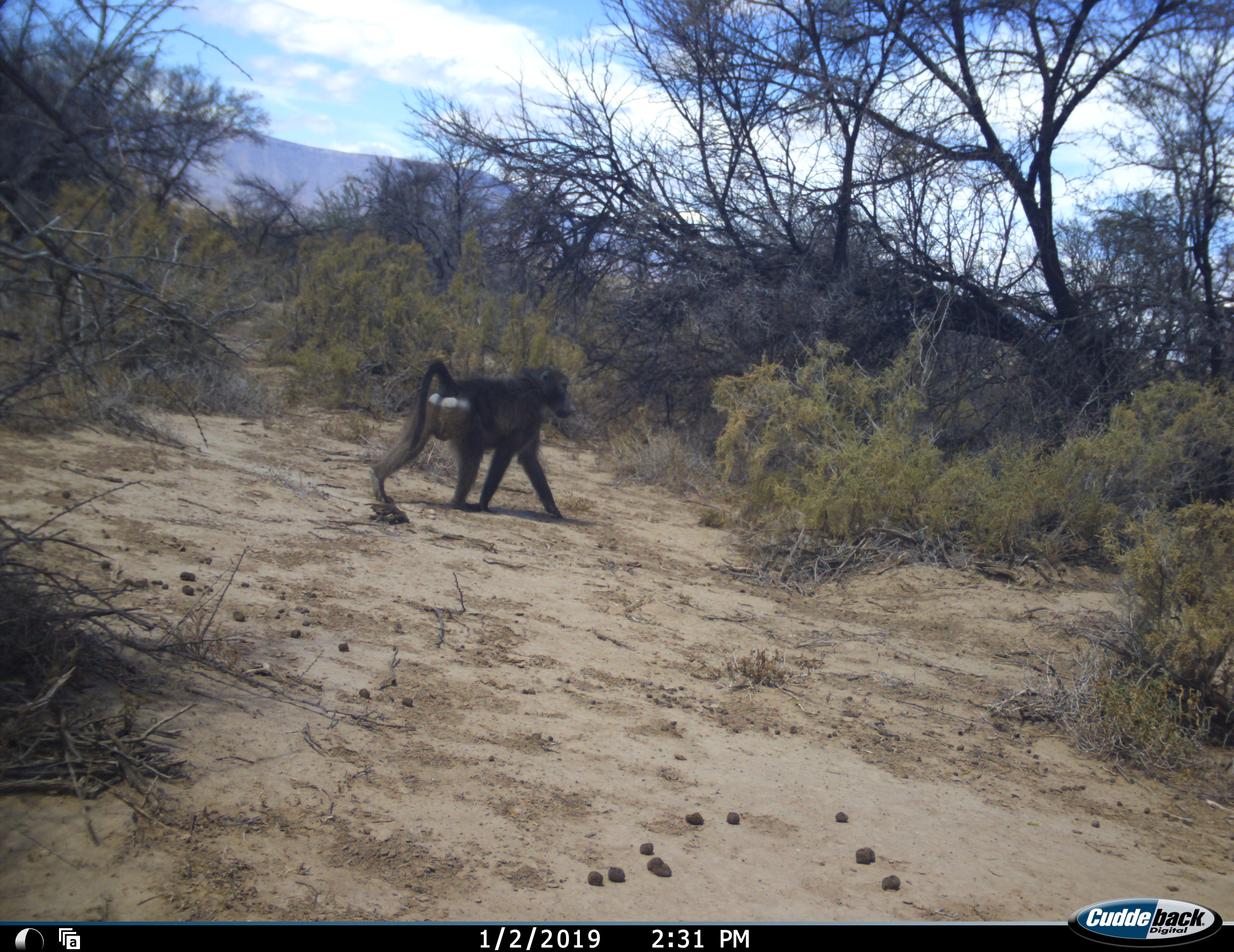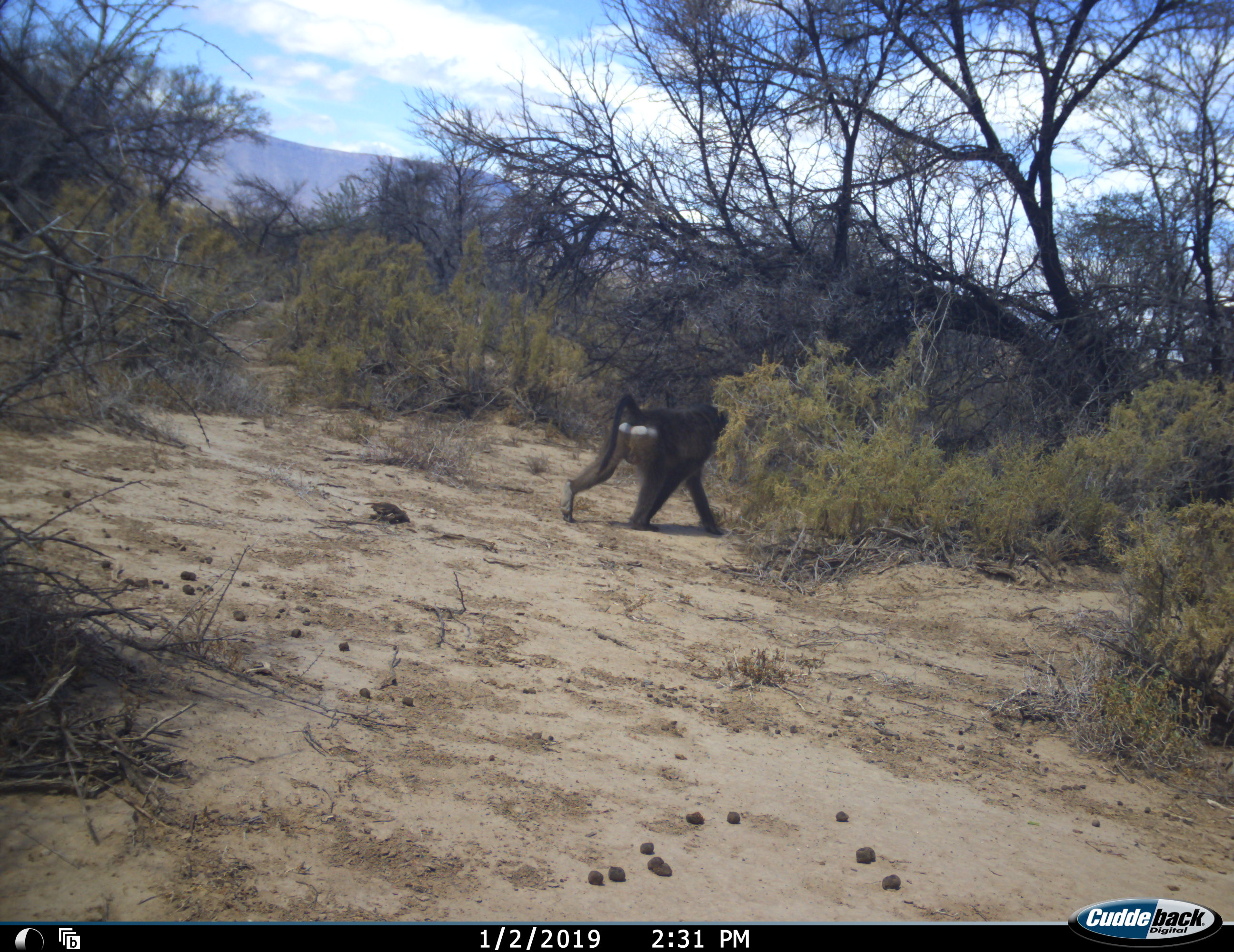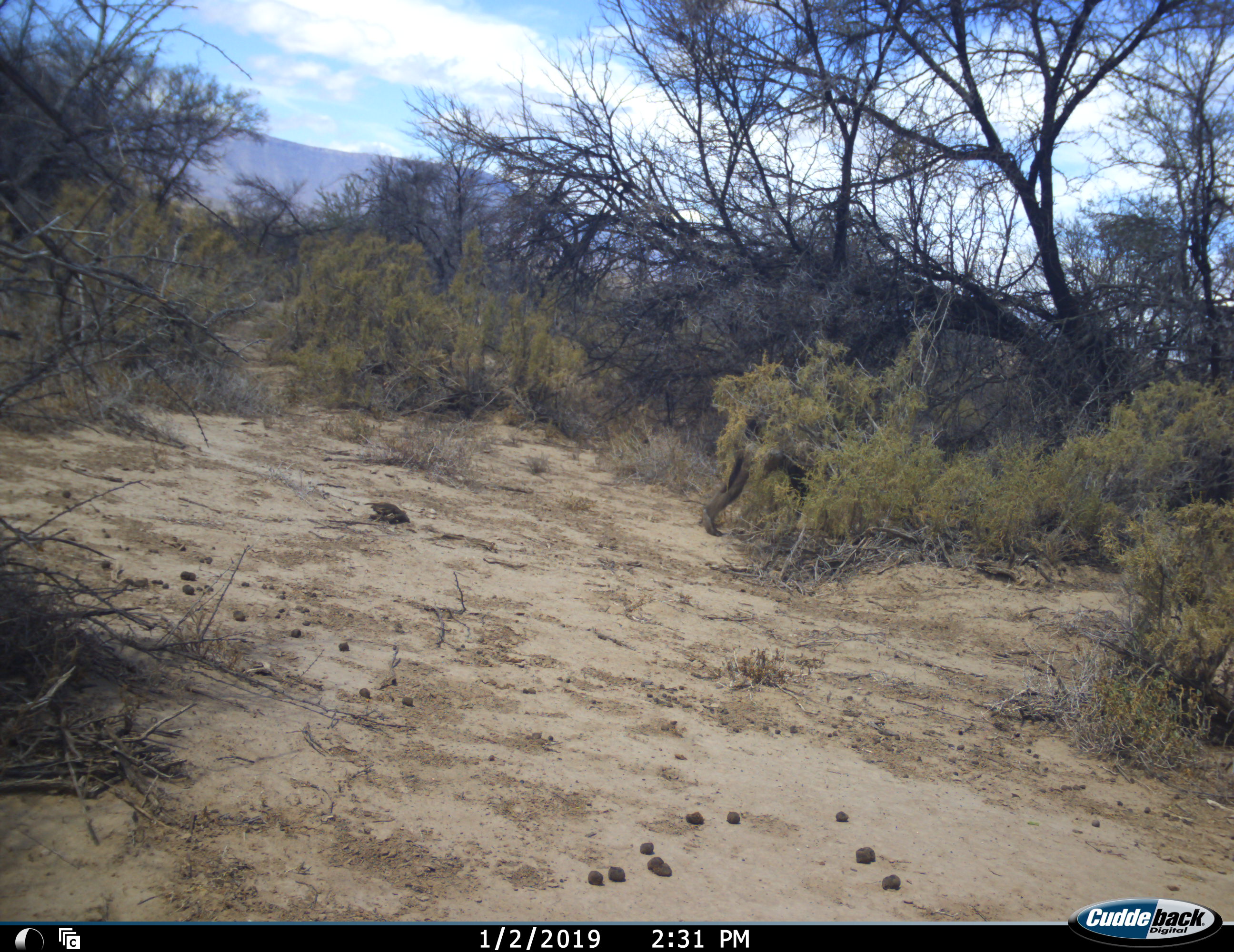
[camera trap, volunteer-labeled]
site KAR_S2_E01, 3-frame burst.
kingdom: Animalia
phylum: Chordata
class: Mammalia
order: Primates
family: Cercopithecidae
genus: Papio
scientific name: Papio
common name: baboon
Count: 1.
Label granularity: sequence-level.